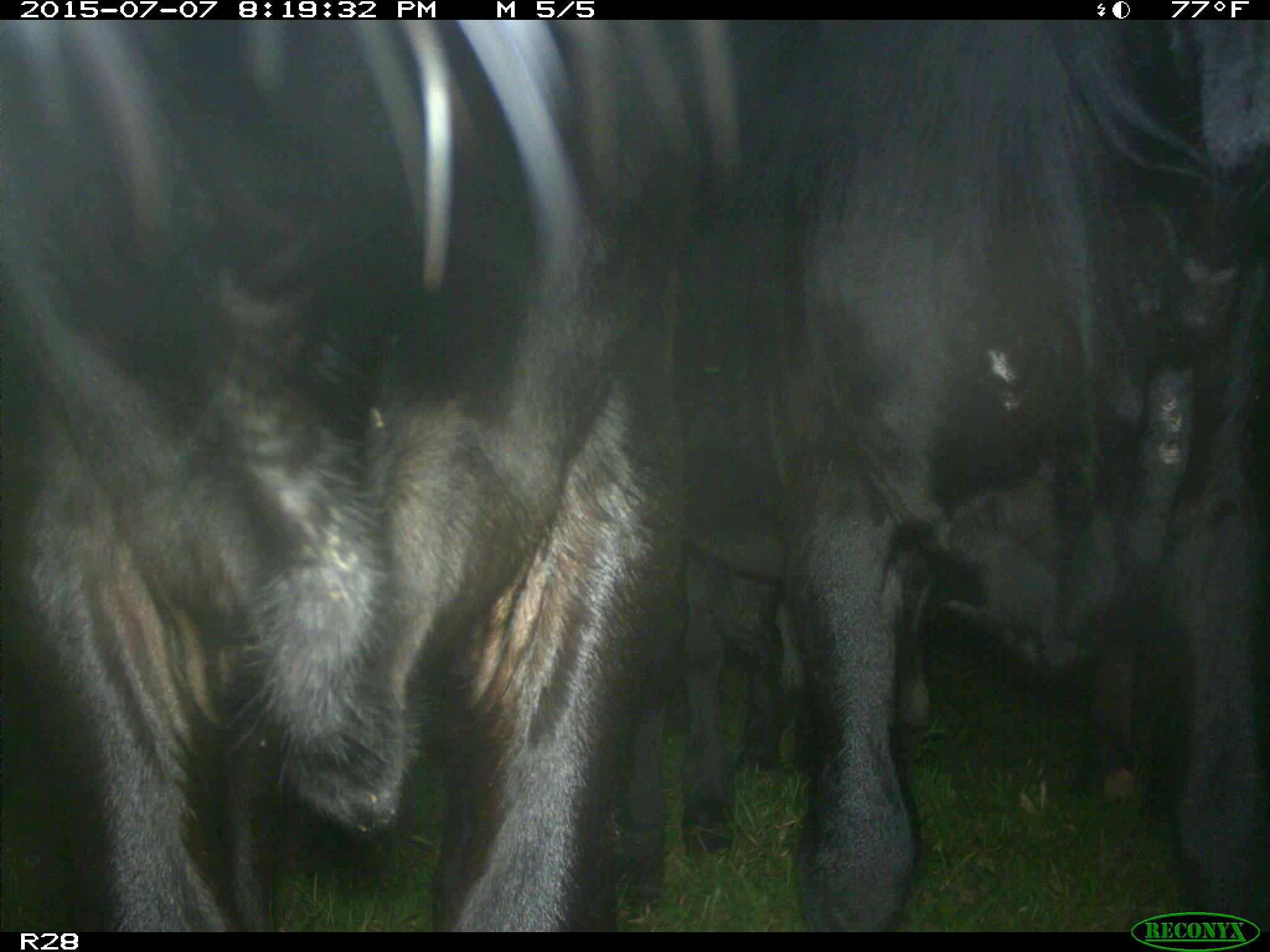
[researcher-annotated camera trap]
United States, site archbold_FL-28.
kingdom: Animalia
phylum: Chordata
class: Mammalia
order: Artiodactyla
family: Bovidae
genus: Bos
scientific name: Bos taurus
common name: domestic cow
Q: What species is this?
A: Bos taurus (domestic cow).